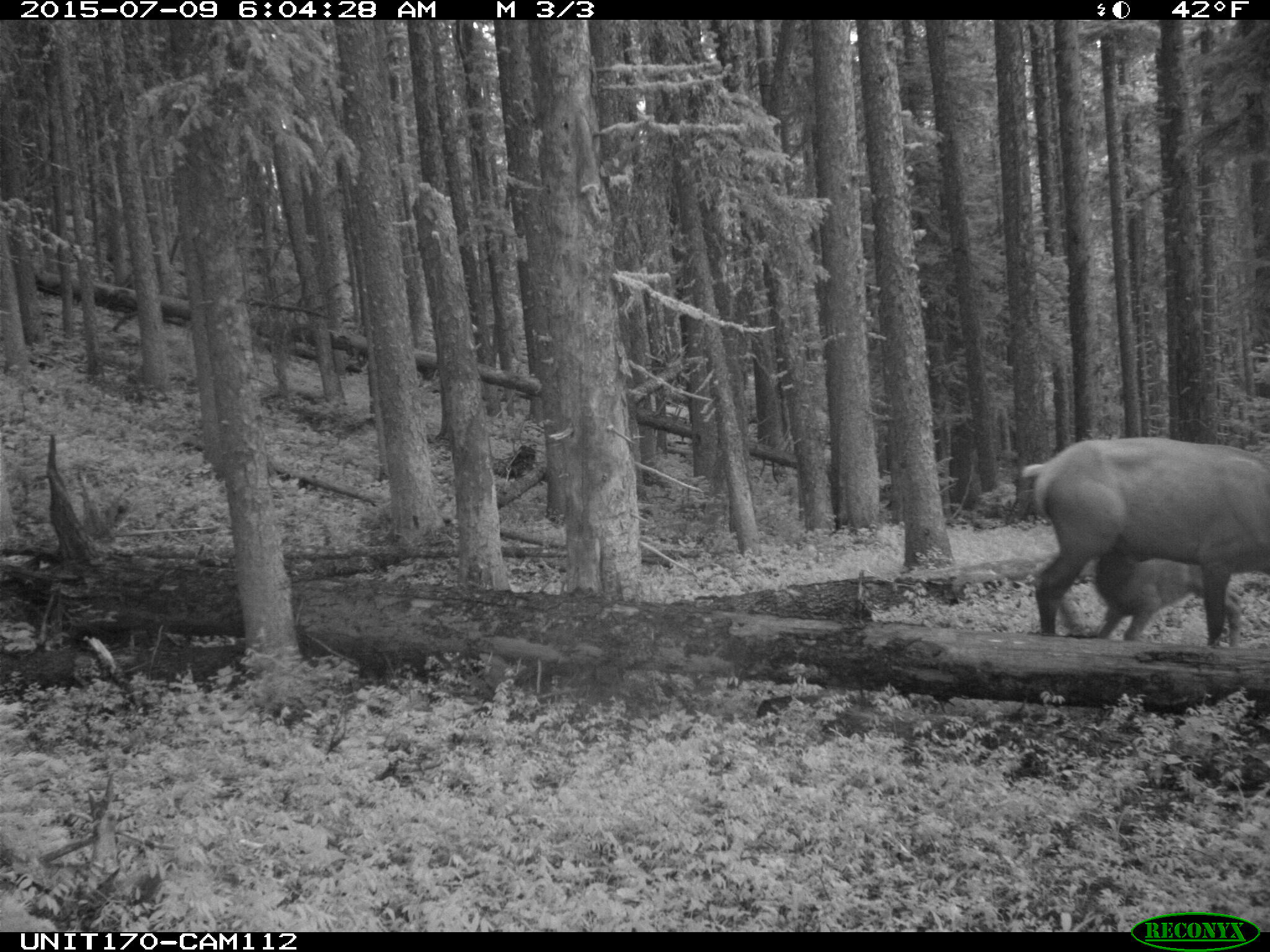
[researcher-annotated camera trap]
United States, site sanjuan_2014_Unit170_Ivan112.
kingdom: Animalia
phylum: Chordata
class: Mammalia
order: Artiodactyla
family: Cervidae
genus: Cervus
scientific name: Cervus elaphus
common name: red deer